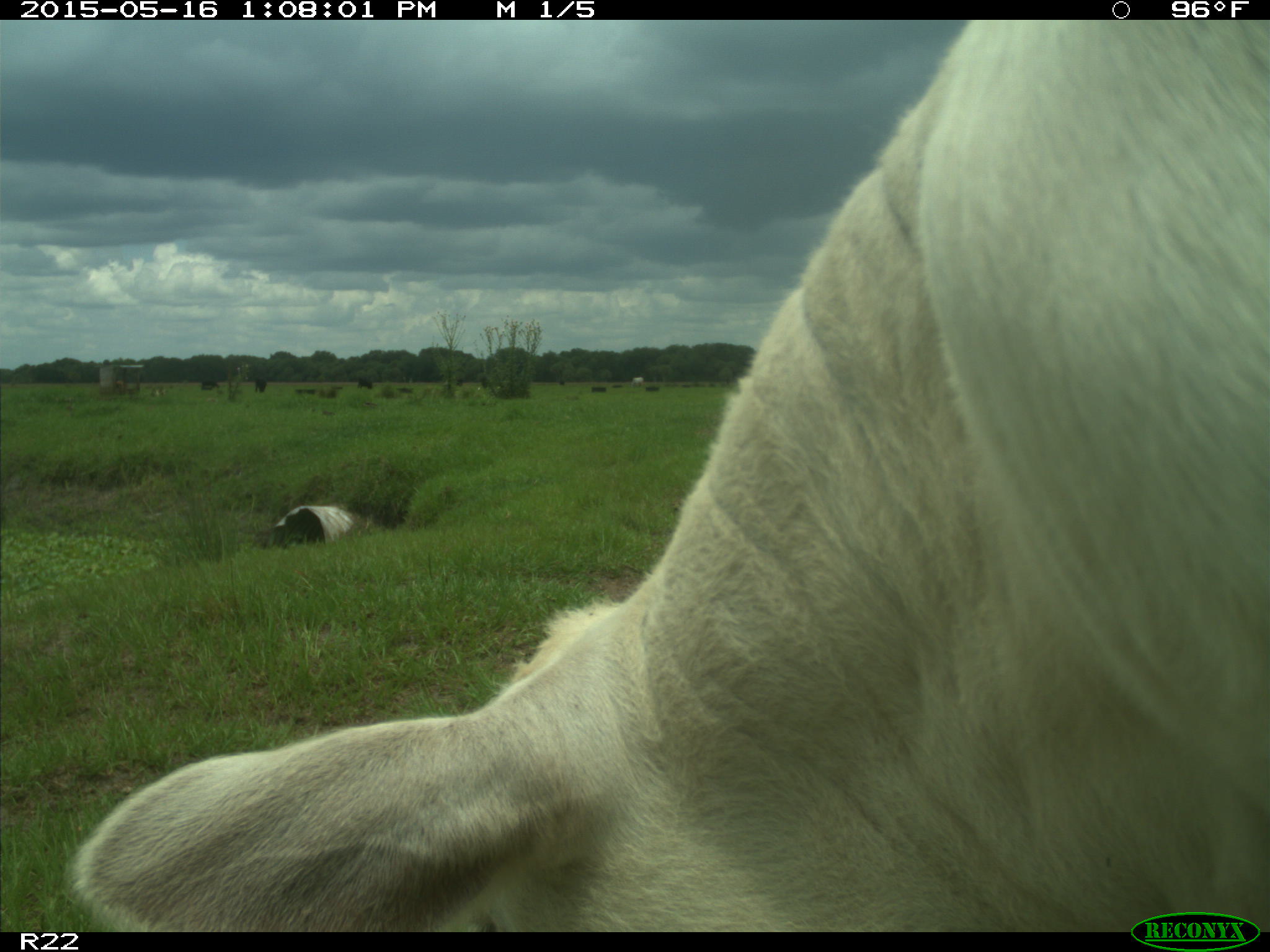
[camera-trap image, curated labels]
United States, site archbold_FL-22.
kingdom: Animalia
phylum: Chordata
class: Mammalia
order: Artiodactyla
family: Bovidae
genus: Bos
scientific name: Bos taurus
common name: domestic cow